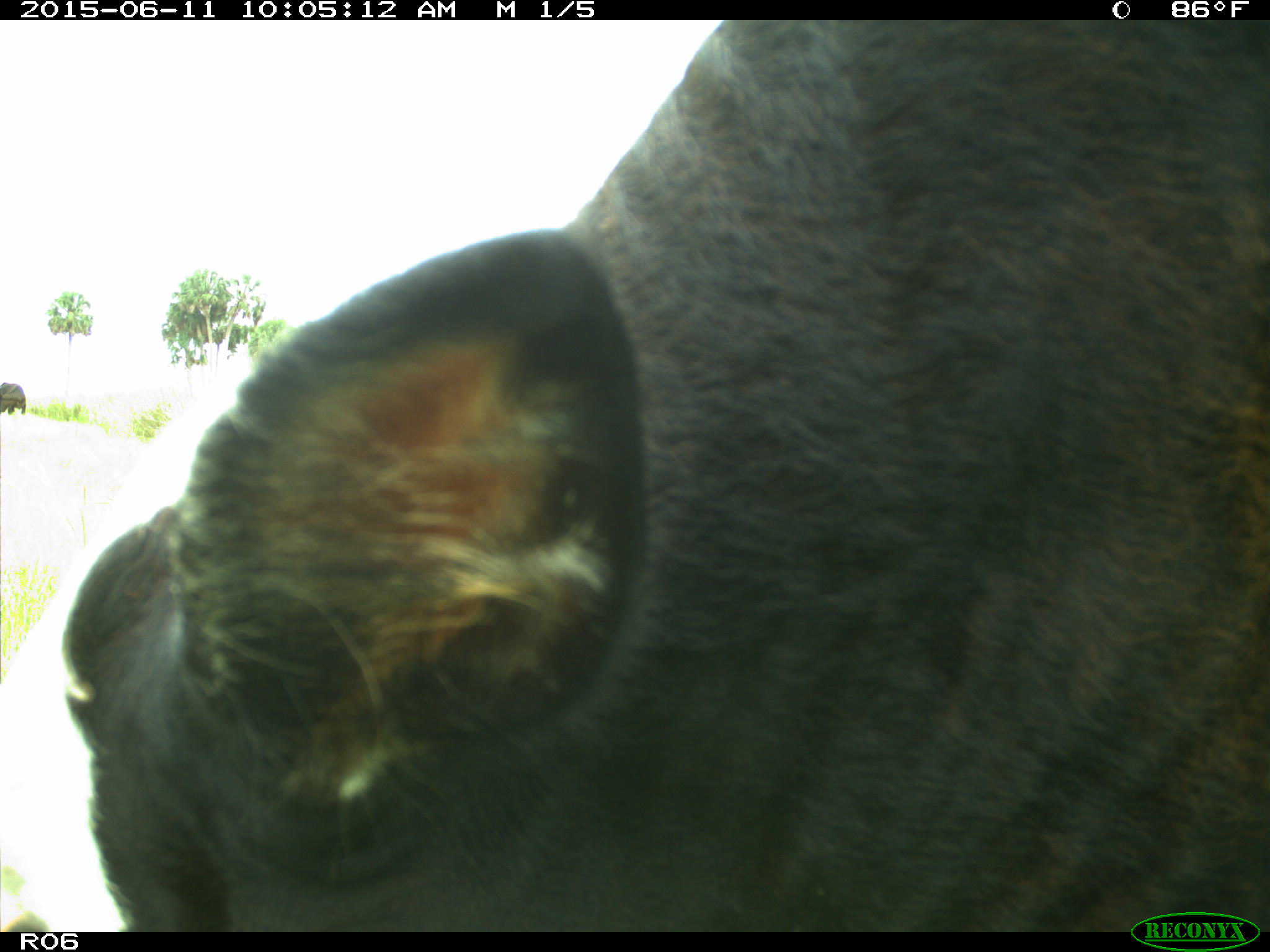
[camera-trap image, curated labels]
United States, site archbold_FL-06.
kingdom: Animalia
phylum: Chordata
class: Mammalia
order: Artiodactyla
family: Bovidae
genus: Bos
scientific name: Bos taurus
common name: domestic cow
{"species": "Bos taurus (domestic cow)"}